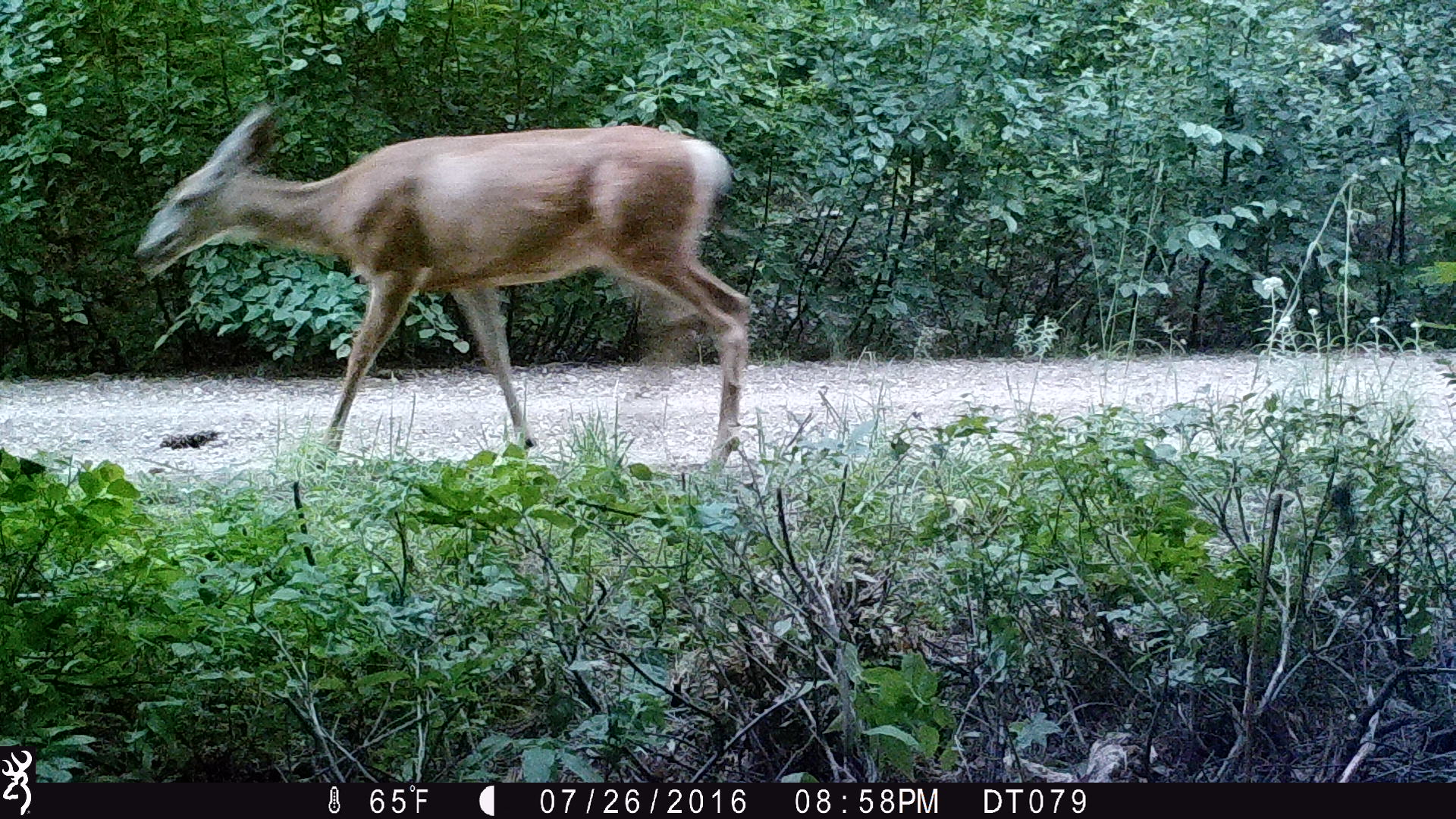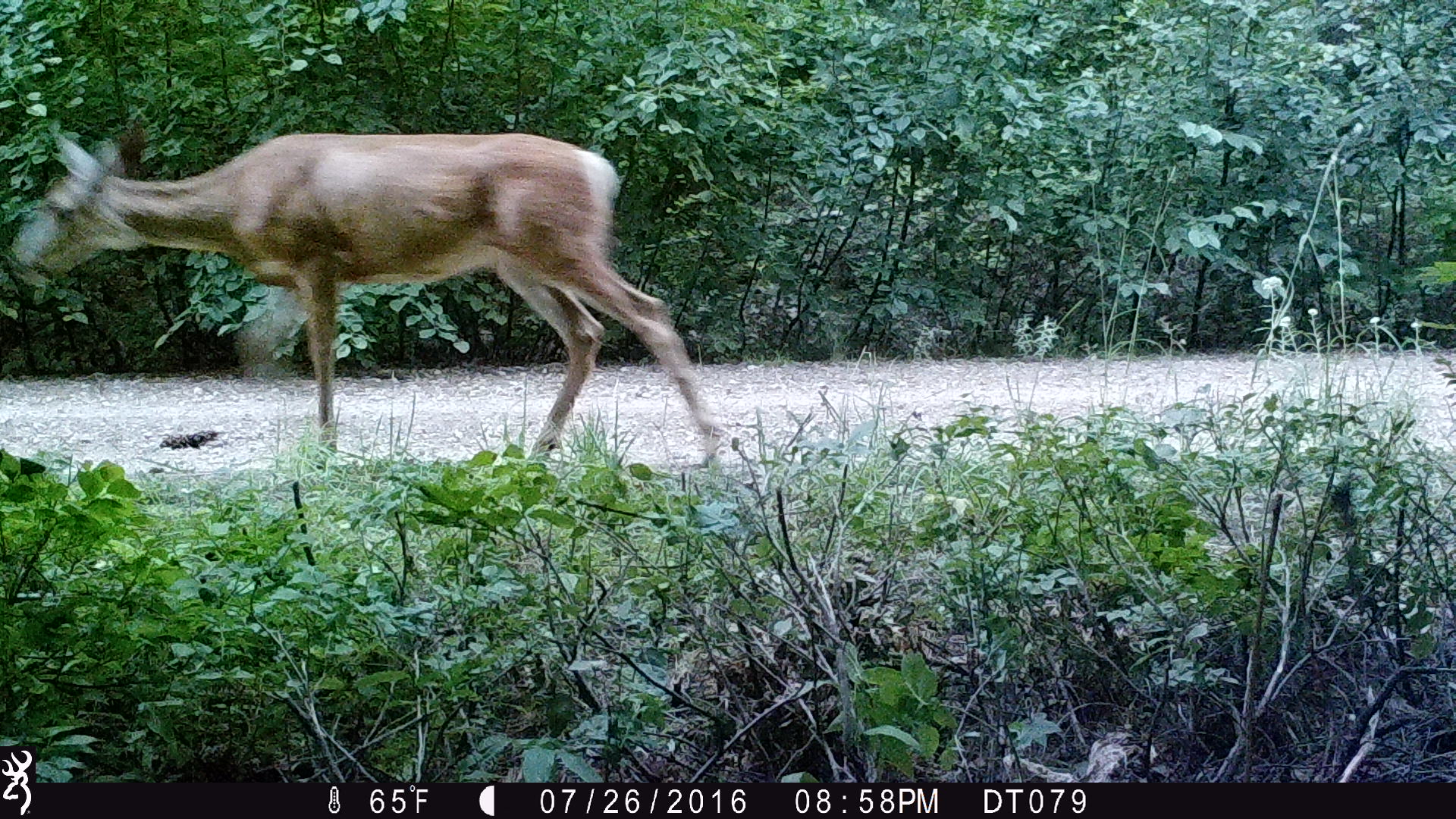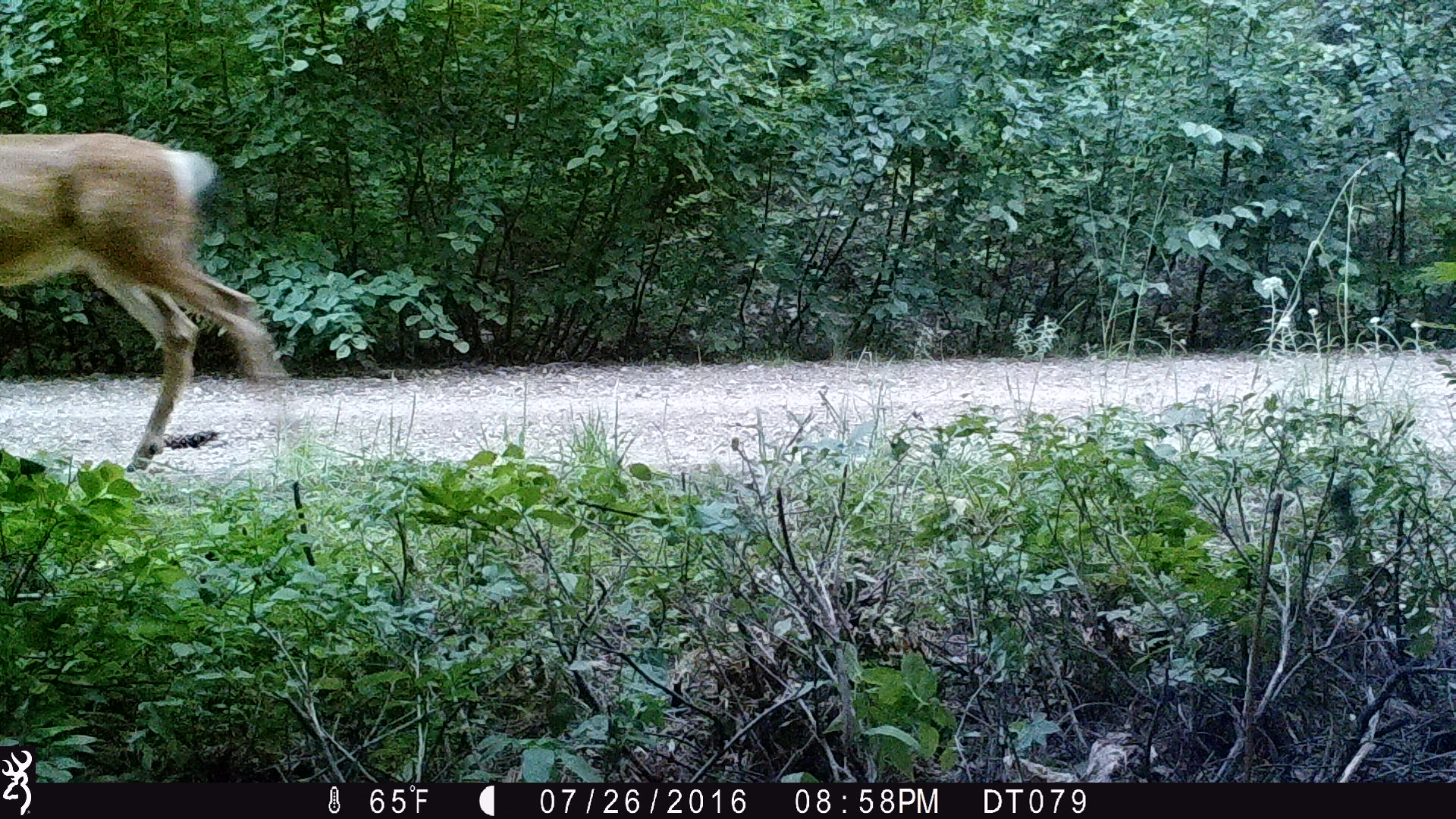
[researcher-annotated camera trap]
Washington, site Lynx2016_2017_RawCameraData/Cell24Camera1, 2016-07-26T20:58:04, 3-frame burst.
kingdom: Animalia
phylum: Chordata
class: Mammalia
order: Artiodactyla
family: Cervidae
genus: Odocoileus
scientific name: Odocoileus hemionus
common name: mule deer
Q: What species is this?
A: Odocoileus hemionus (mule deer).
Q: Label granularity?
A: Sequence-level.